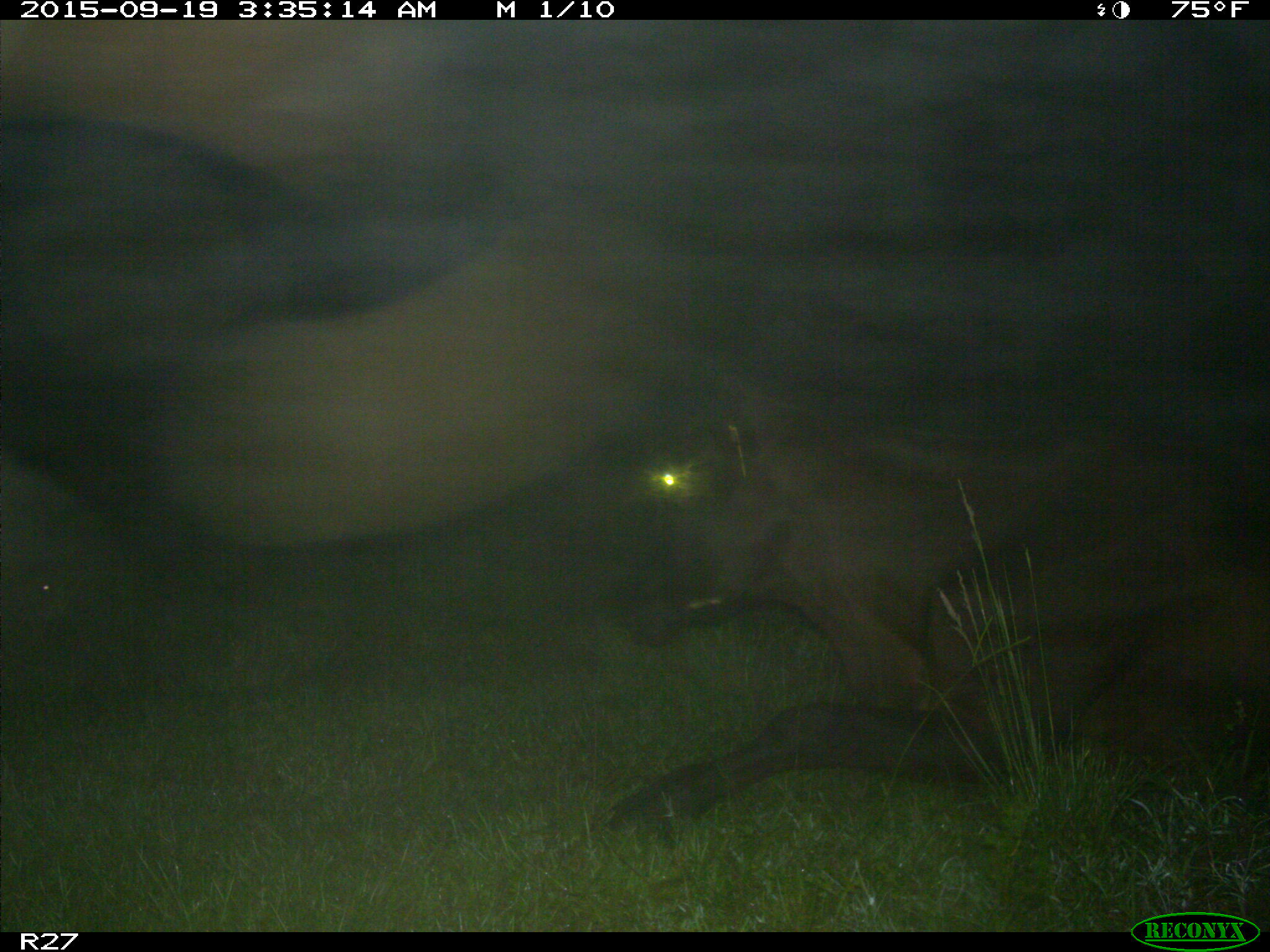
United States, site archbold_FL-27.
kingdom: Animalia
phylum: Chordata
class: Mammalia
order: Artiodactyla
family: Suidae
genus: Sus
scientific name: Sus scrofa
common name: wild boar